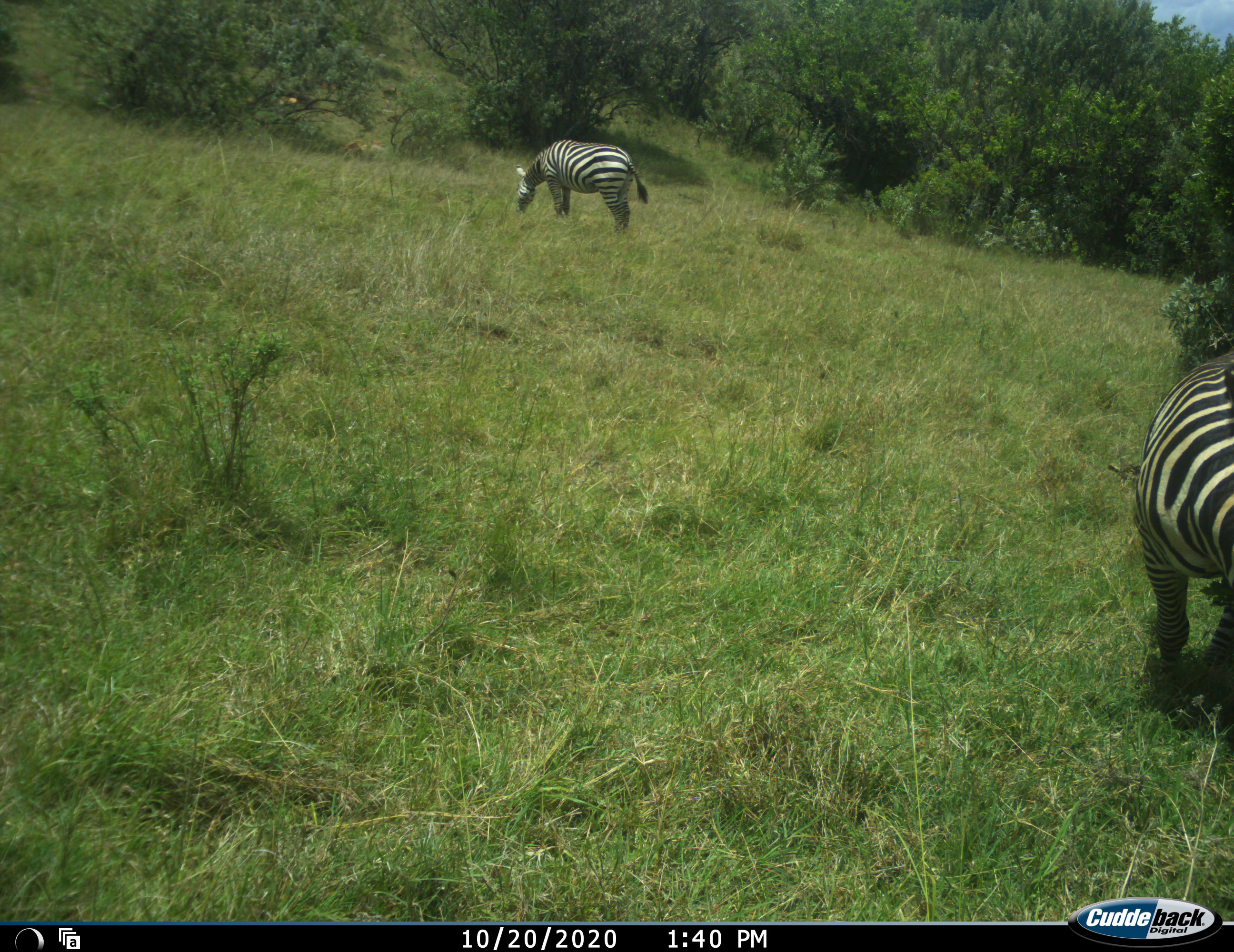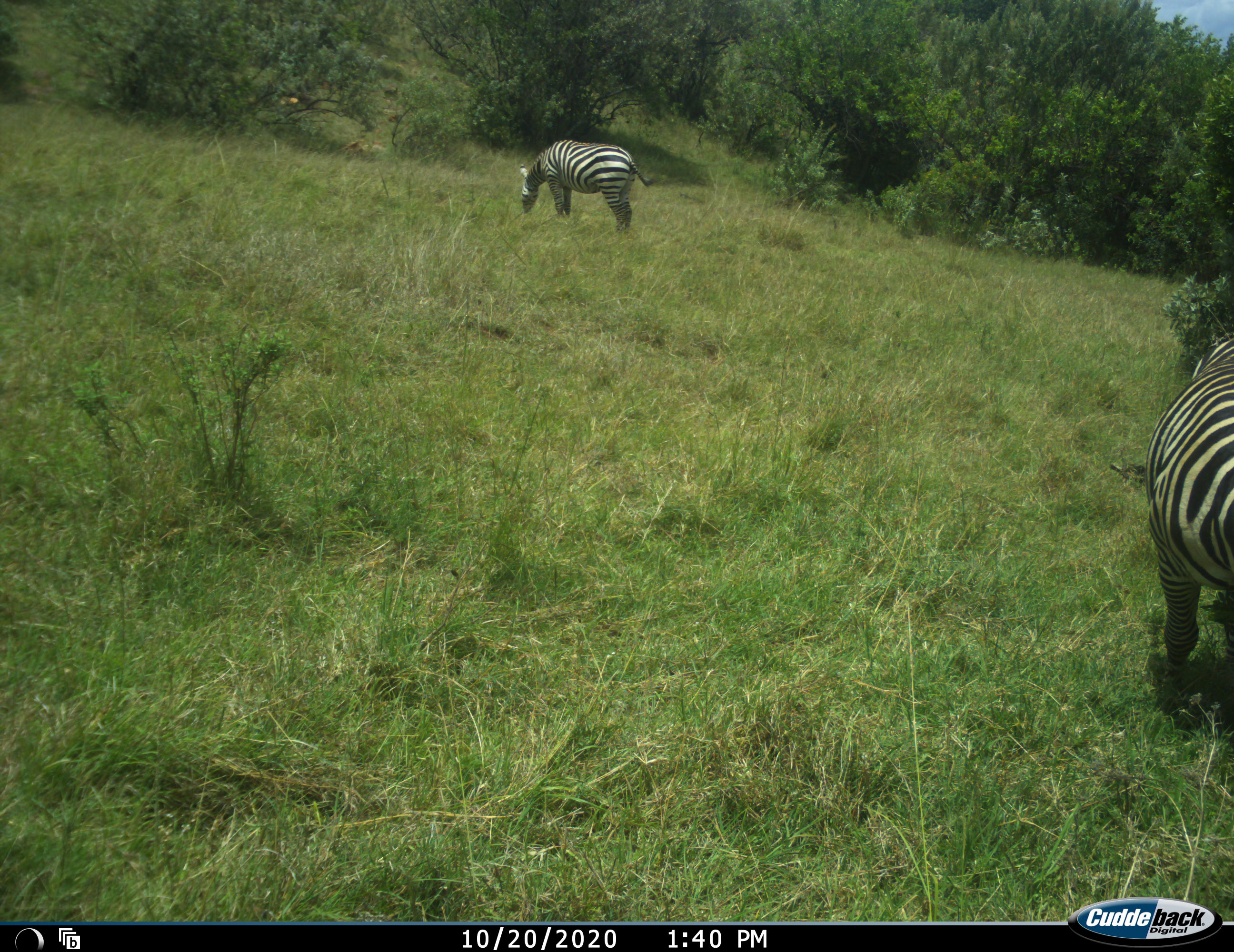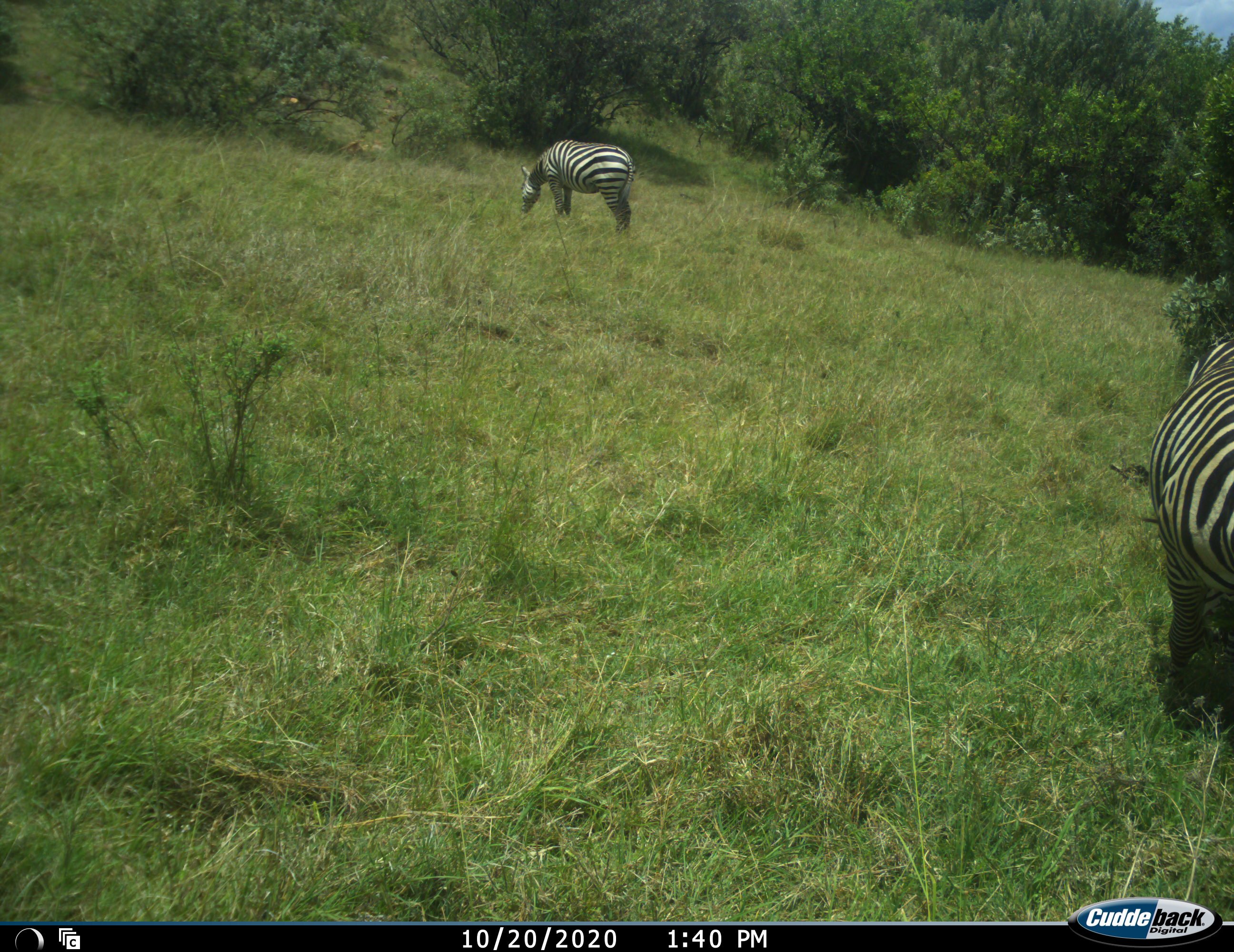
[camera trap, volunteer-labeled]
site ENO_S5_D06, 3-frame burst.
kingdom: Animalia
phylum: Chordata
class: Mammalia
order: Perissodactyla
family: Equidae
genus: Equus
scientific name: Equus quagga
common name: plains zebra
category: zebraplains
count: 2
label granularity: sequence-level